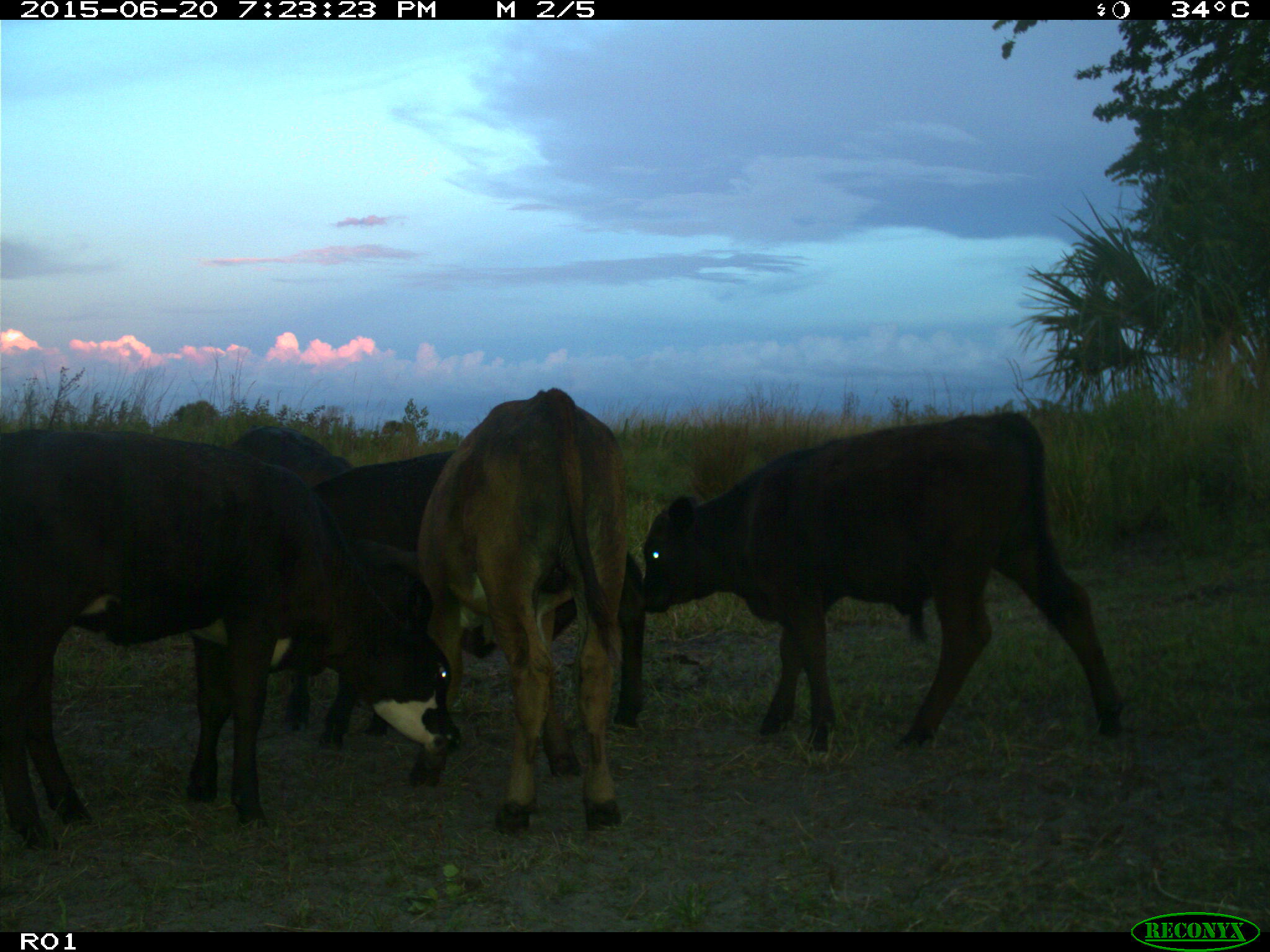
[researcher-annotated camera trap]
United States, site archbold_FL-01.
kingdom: Animalia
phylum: Chordata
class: Mammalia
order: Artiodactyla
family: Bovidae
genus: Bos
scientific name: Bos taurus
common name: domestic cow